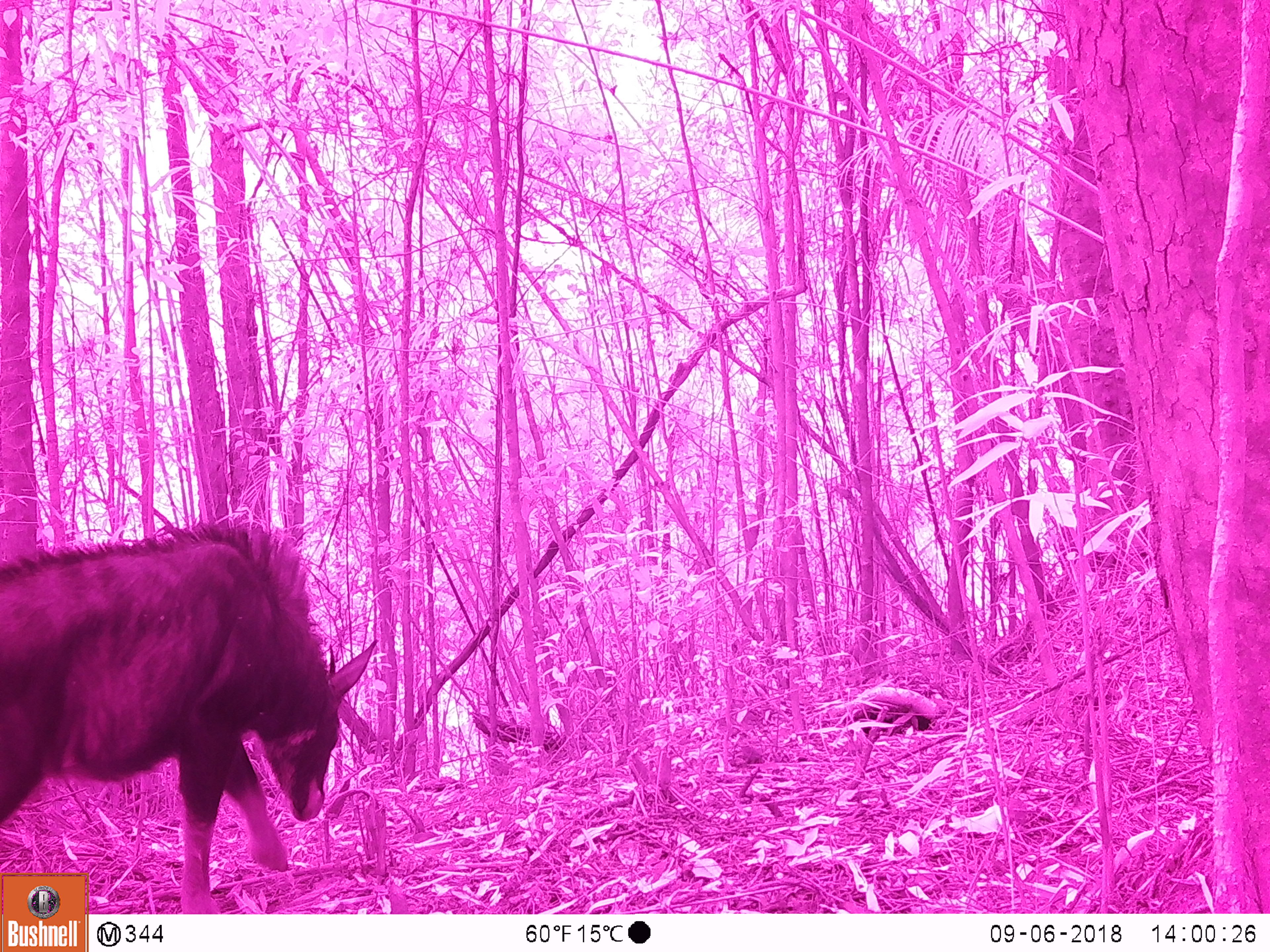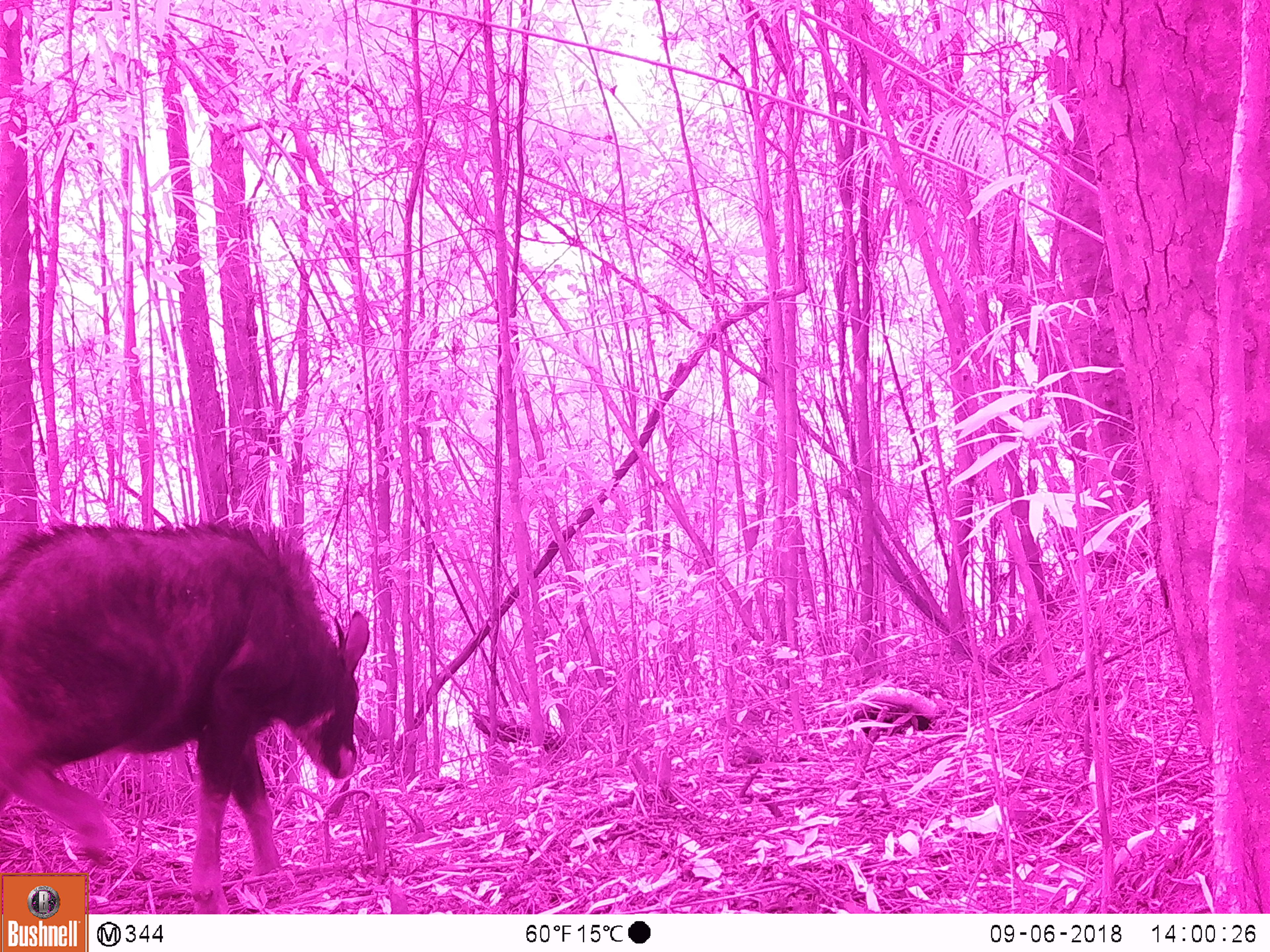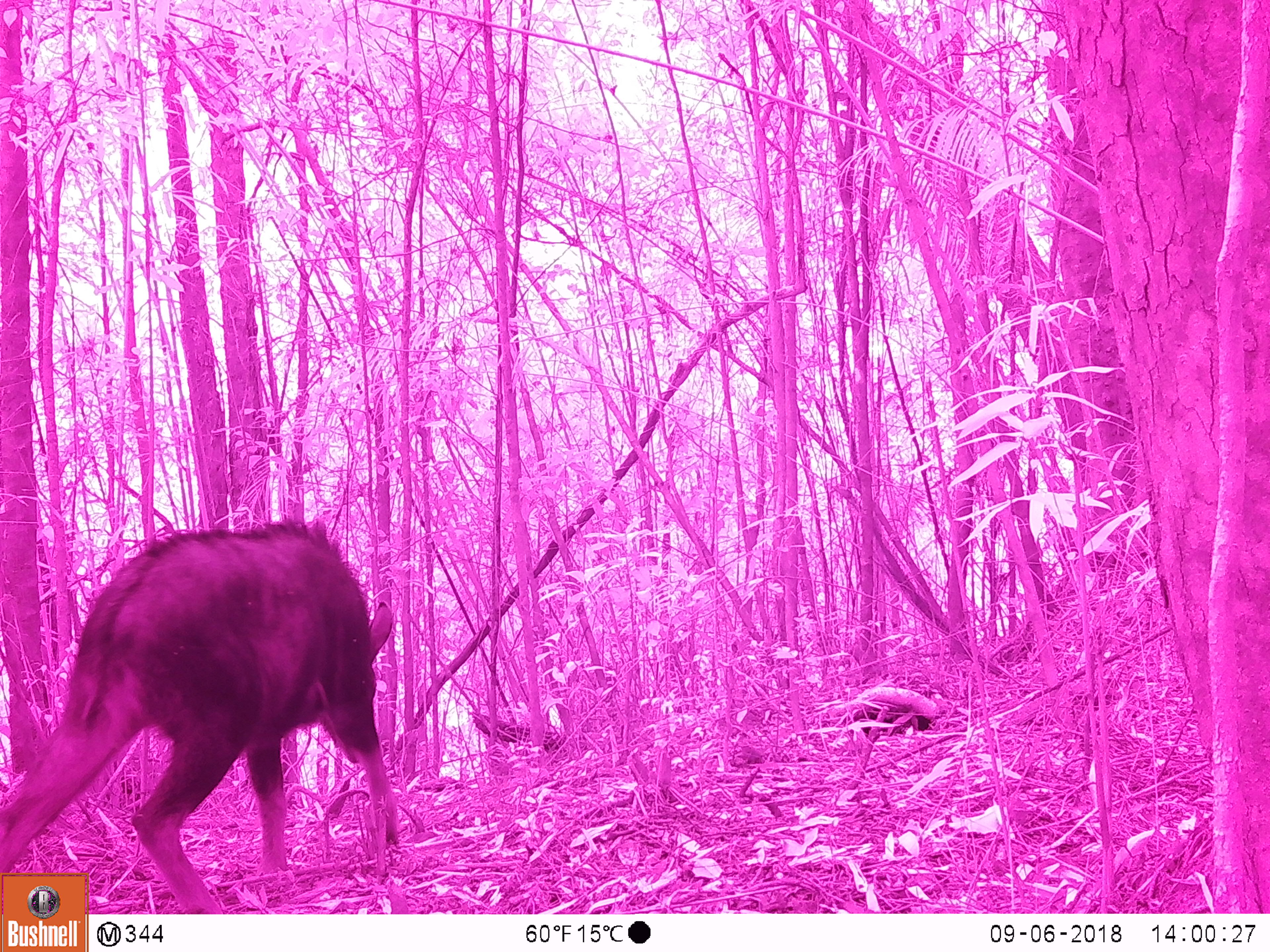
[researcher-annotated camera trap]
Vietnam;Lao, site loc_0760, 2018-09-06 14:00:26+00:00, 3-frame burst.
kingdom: Animalia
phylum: Chordata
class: Mammalia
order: Artiodactyla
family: Bovidae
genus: Capricornis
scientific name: Capricornis sumatraensis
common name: chinese serow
Chinese serow (Capricornis sumatraensis). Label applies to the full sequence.